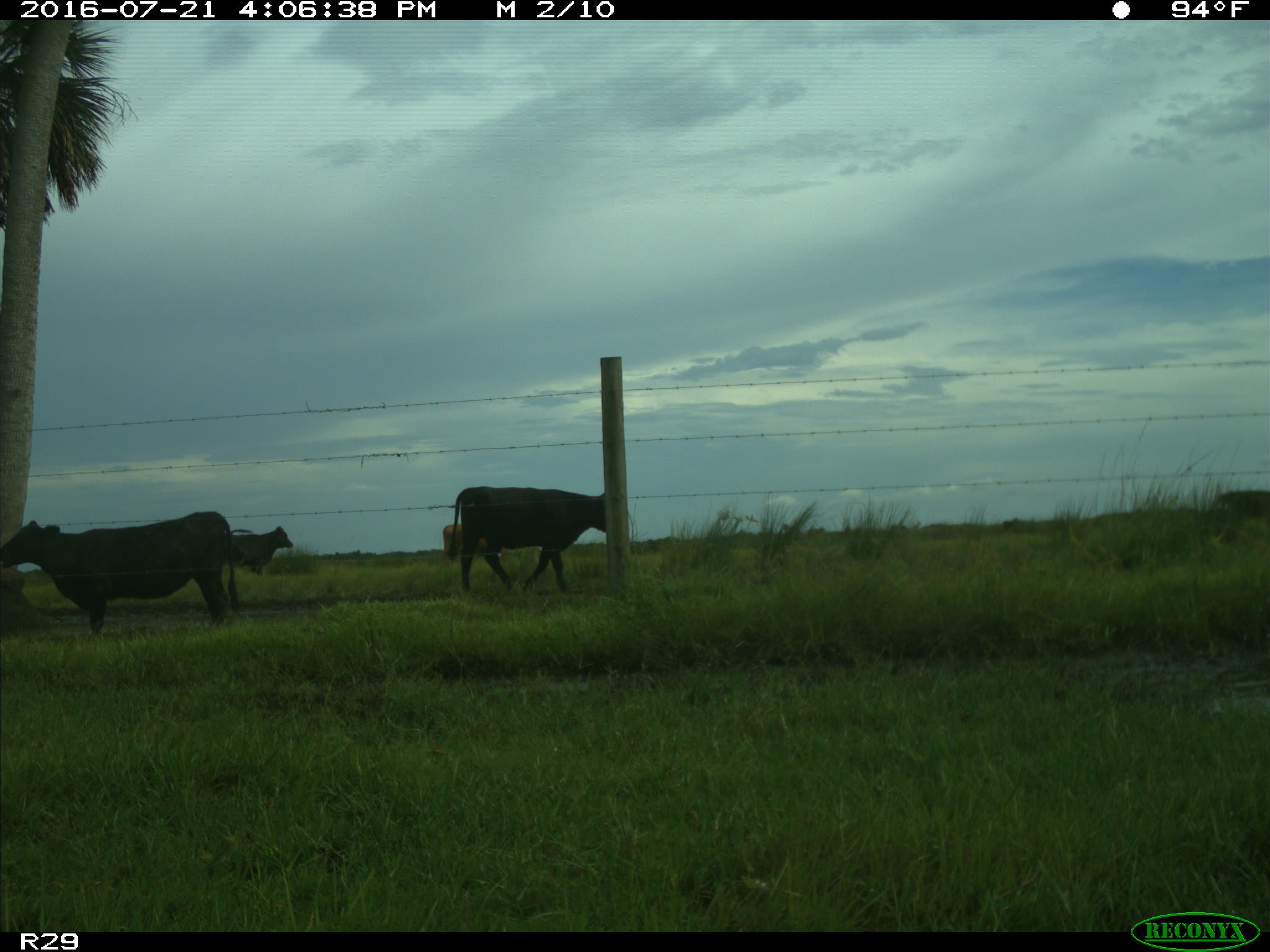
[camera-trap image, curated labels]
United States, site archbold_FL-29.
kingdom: Animalia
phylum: Chordata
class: Mammalia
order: Artiodactyla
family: Bovidae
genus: Bos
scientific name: Bos taurus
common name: domestic cow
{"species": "Bos taurus (domestic cow)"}